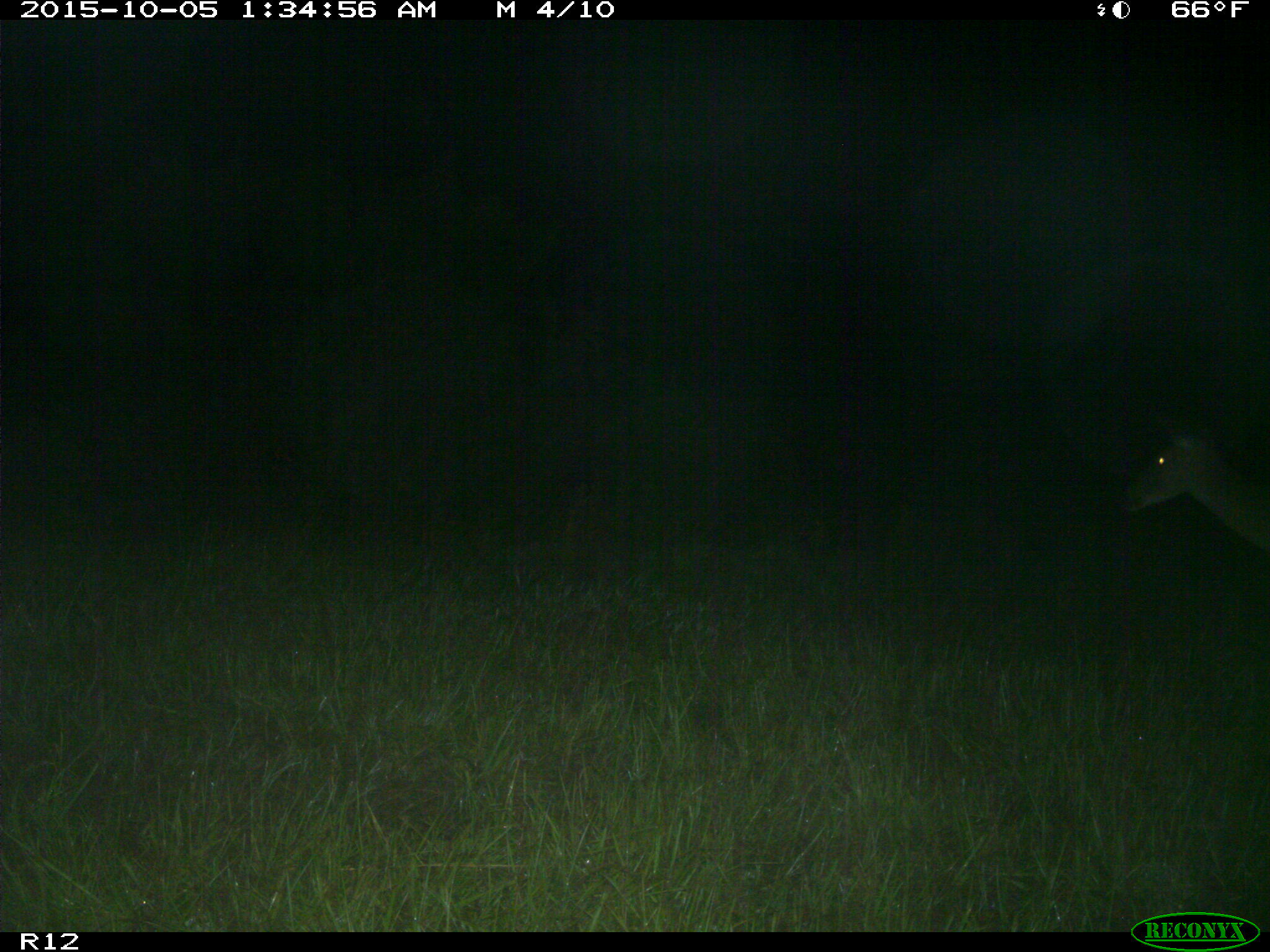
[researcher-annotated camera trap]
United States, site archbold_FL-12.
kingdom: Animalia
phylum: Chordata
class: Mammalia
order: Artiodactyla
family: Cervidae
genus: Odocoileus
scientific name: Odocoileus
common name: deer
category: unidentified deer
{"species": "unidentified deer (deer) (Odocoileus)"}